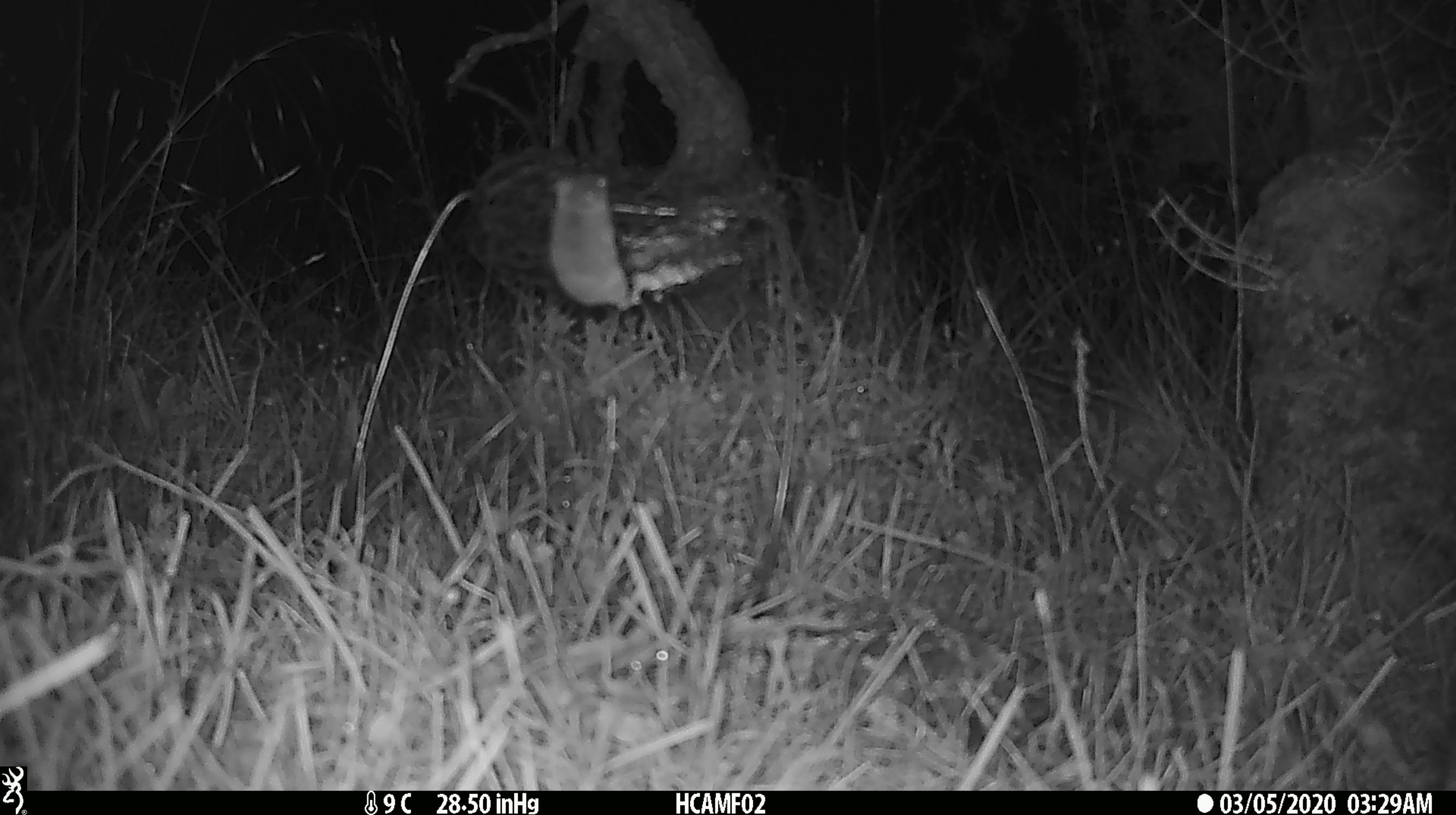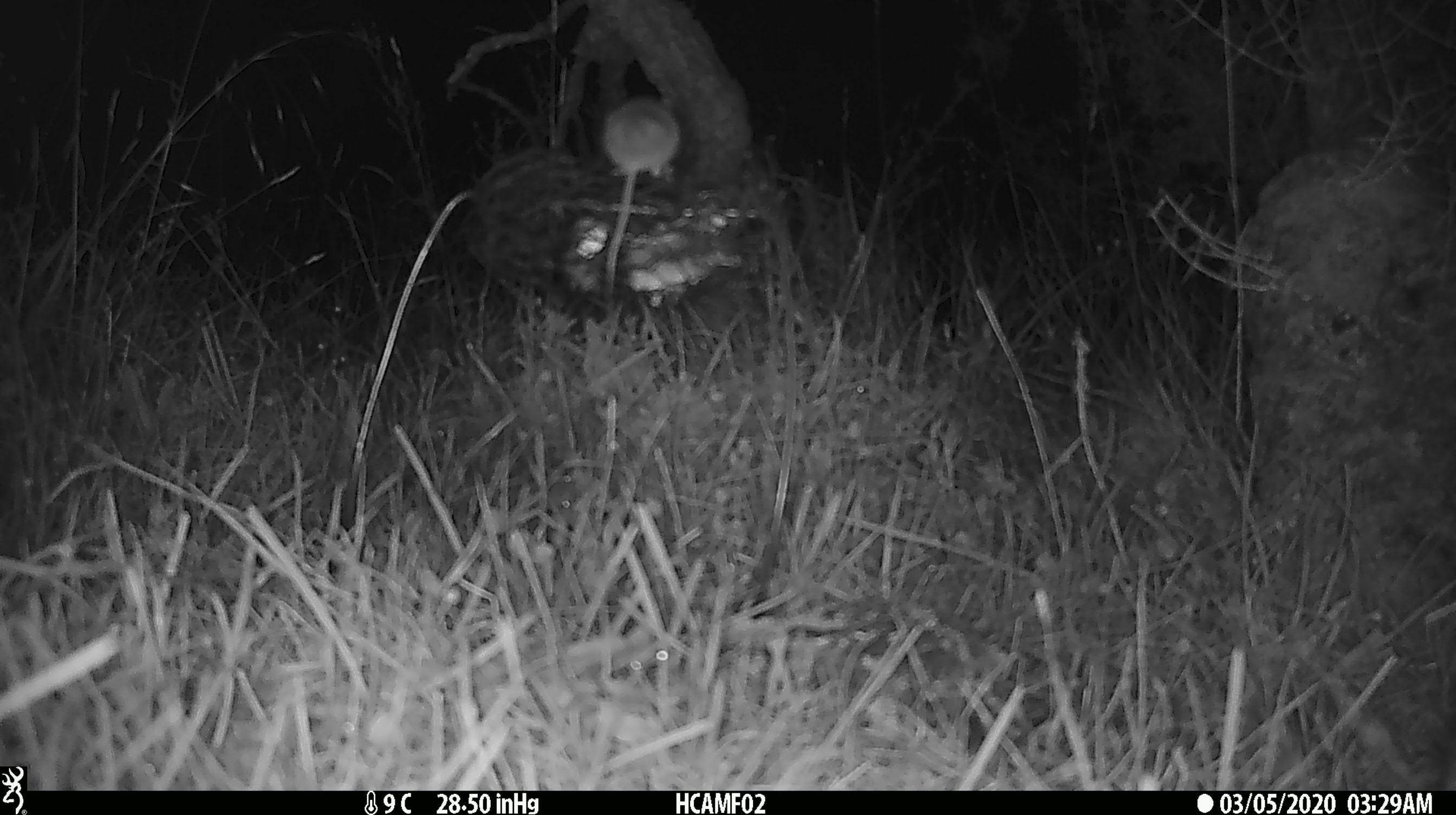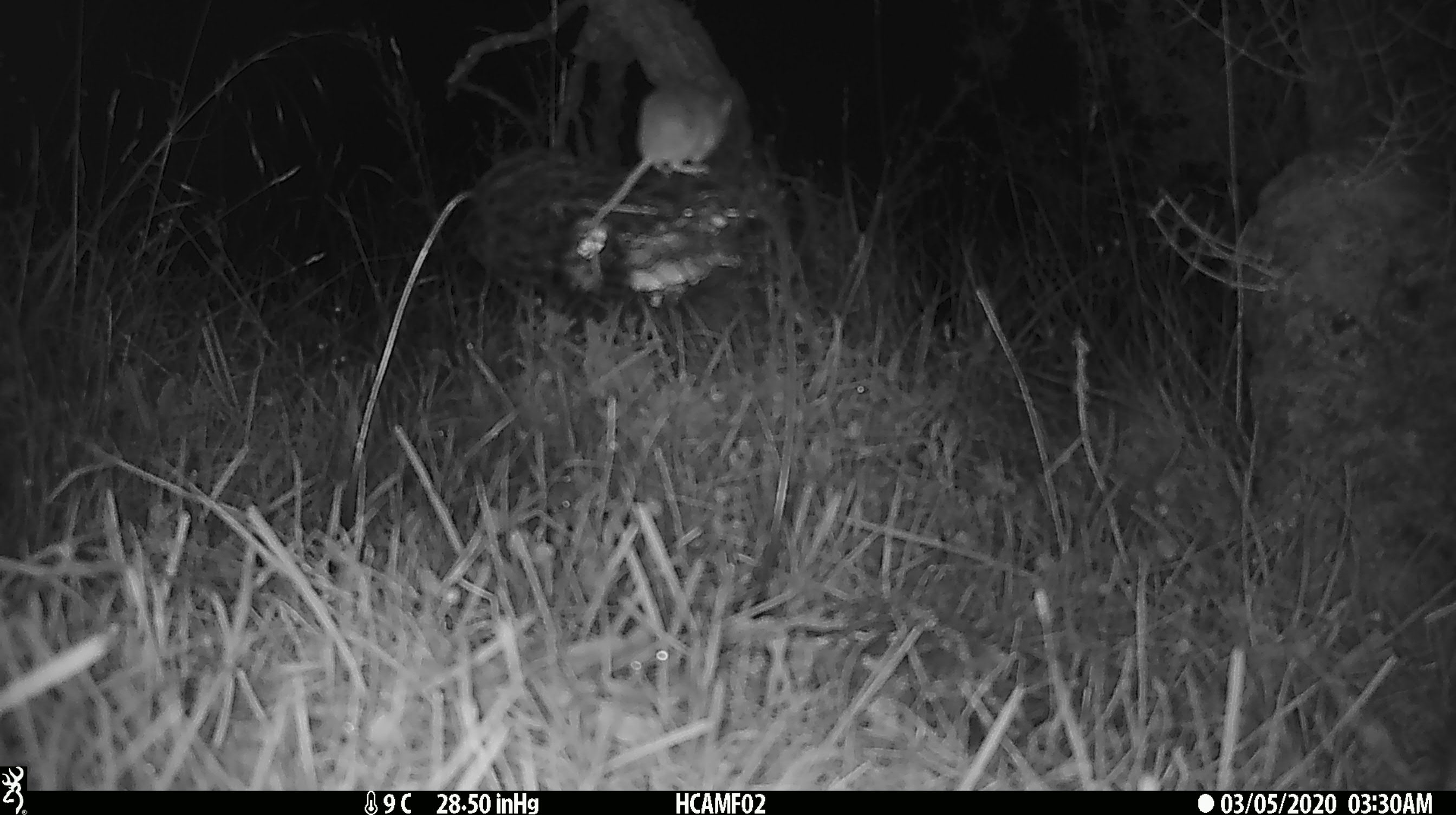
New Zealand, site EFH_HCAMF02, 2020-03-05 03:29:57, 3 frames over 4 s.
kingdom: Animalia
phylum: Chordata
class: Mammalia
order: Rodentia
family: Muridae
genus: Mus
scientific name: Mus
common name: mouse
Mouse (Mus).